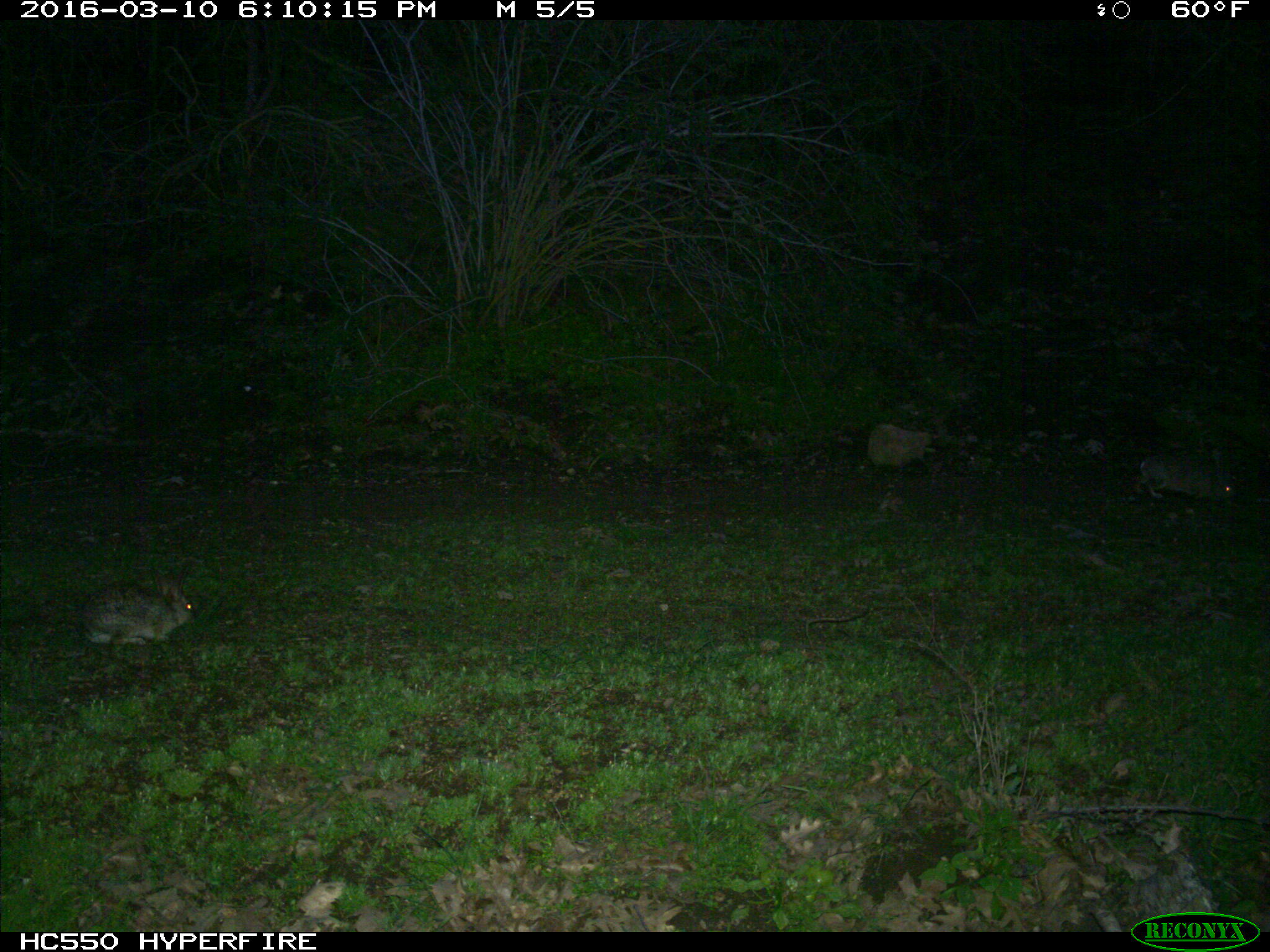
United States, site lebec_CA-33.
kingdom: Animalia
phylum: Chordata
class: Mammalia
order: Lagomorpha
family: Leporidae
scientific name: Leporidae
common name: rabbits and hares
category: unidentified rabbit